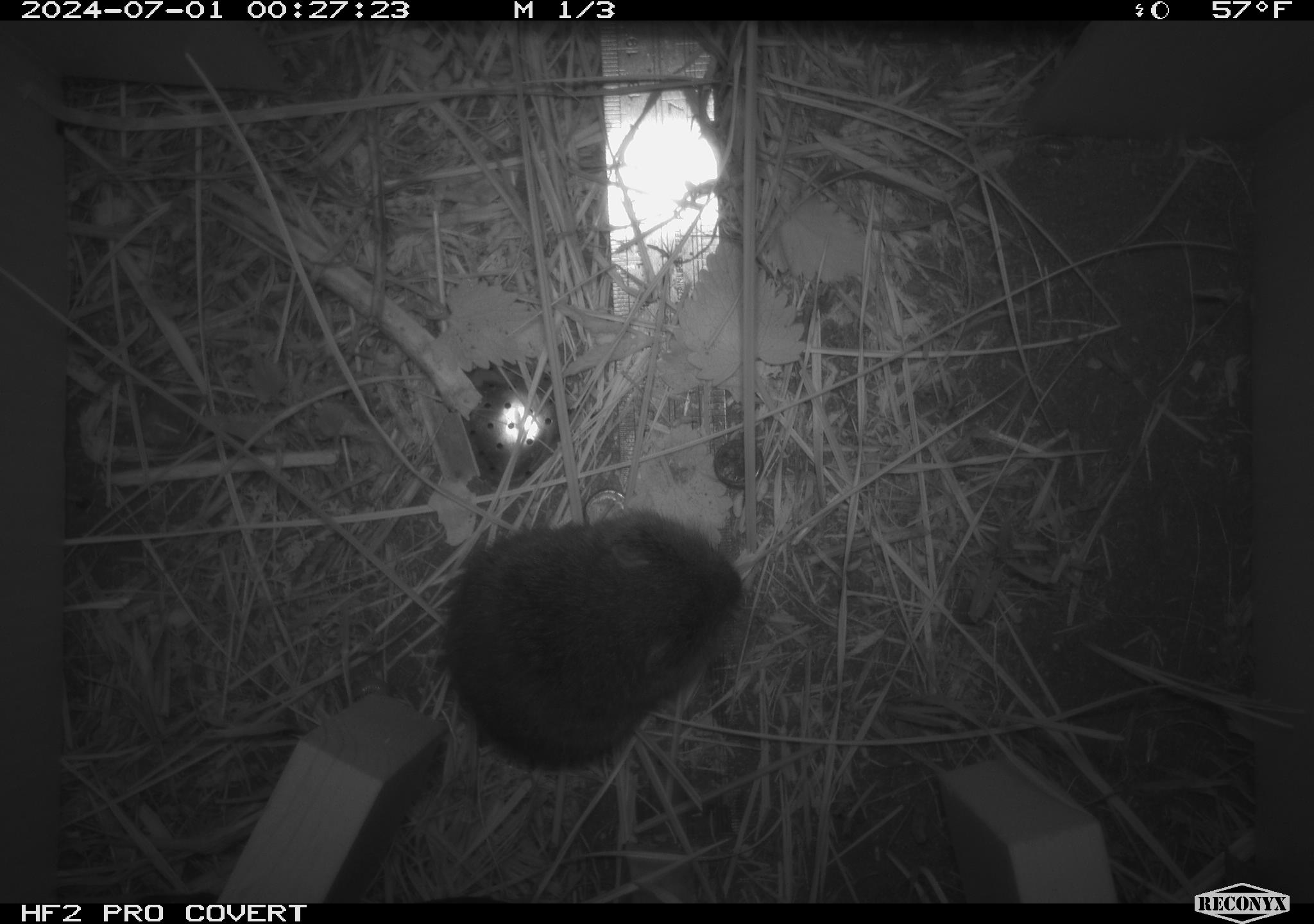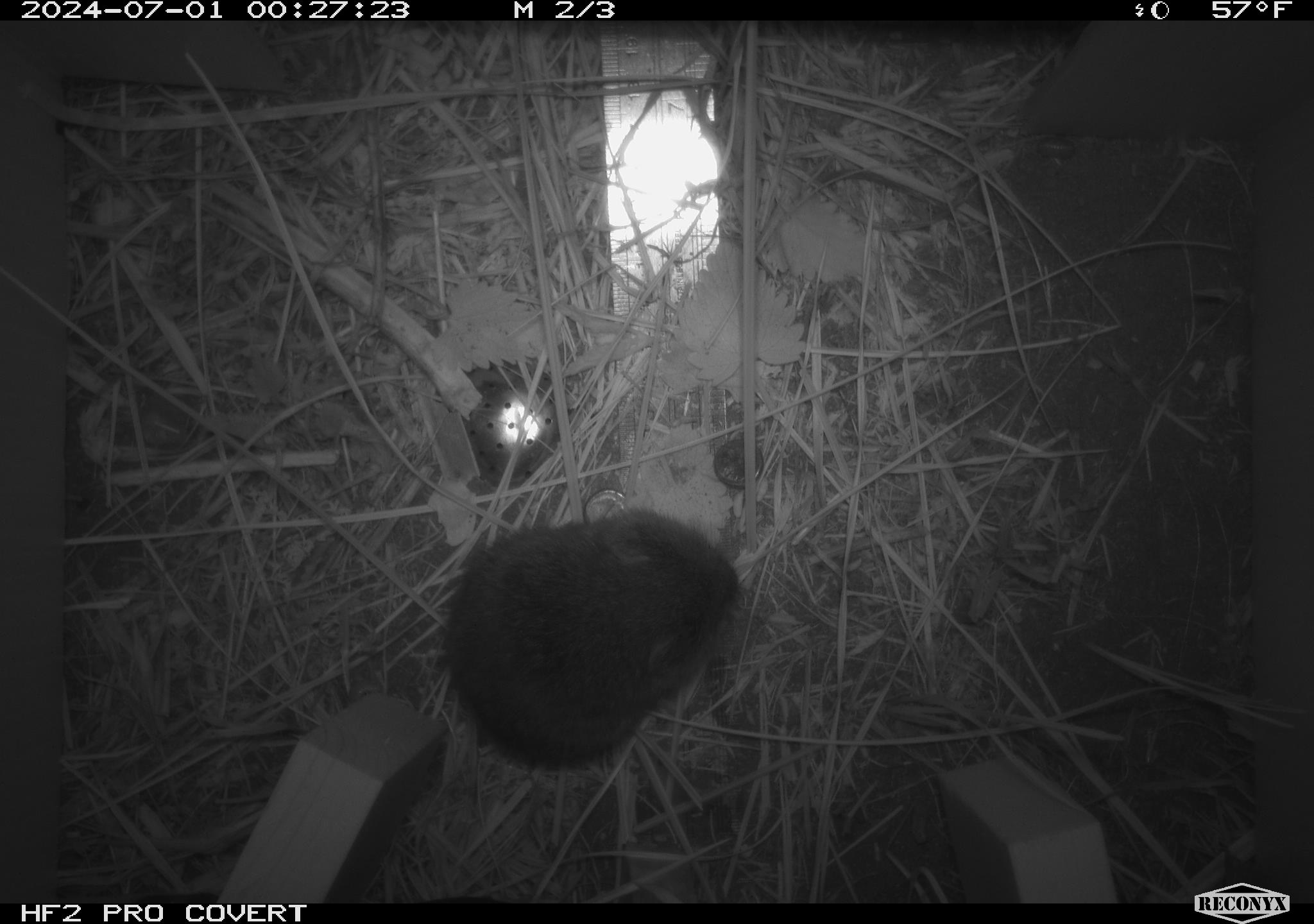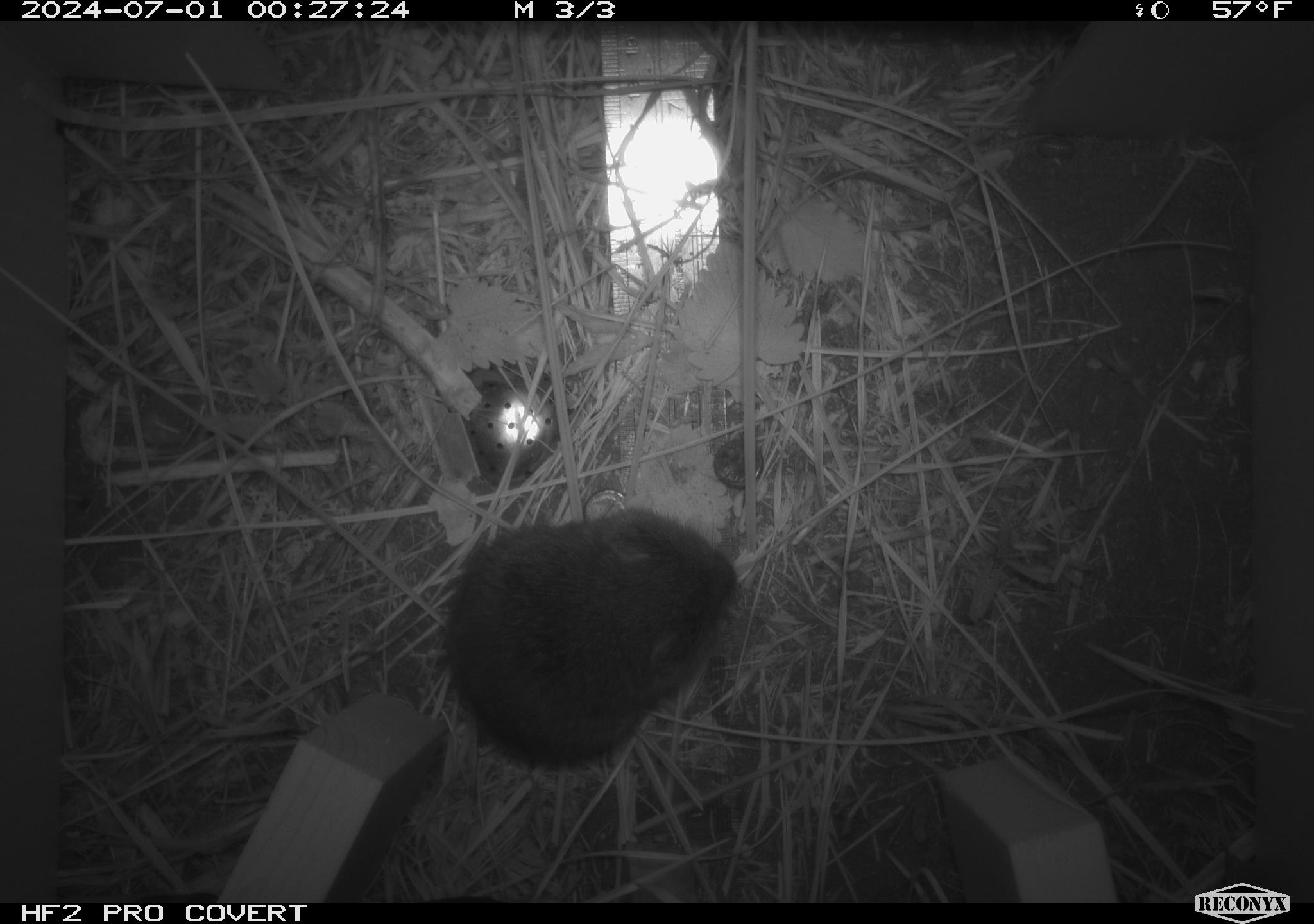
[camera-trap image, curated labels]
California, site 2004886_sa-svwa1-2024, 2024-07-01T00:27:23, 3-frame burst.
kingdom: Animalia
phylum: Chordata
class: Mammalia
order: Rodentia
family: Cricetidae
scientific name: Arvicolinae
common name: voles, lemmings, and muskrats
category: arvicolinae subfamily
Arvicolinae subfamily (voles, lemmings, and muskrats) (Arvicolinae).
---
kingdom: Animalia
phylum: Arthropoda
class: Malacostraca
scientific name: Malacostraca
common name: amphipods, crabs, isopods, krill, lobsters and shrimps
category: malacostracan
Malacostracan (amphipods, crabs, isopods, krill, lobsters and shrimps) (Malacostraca).